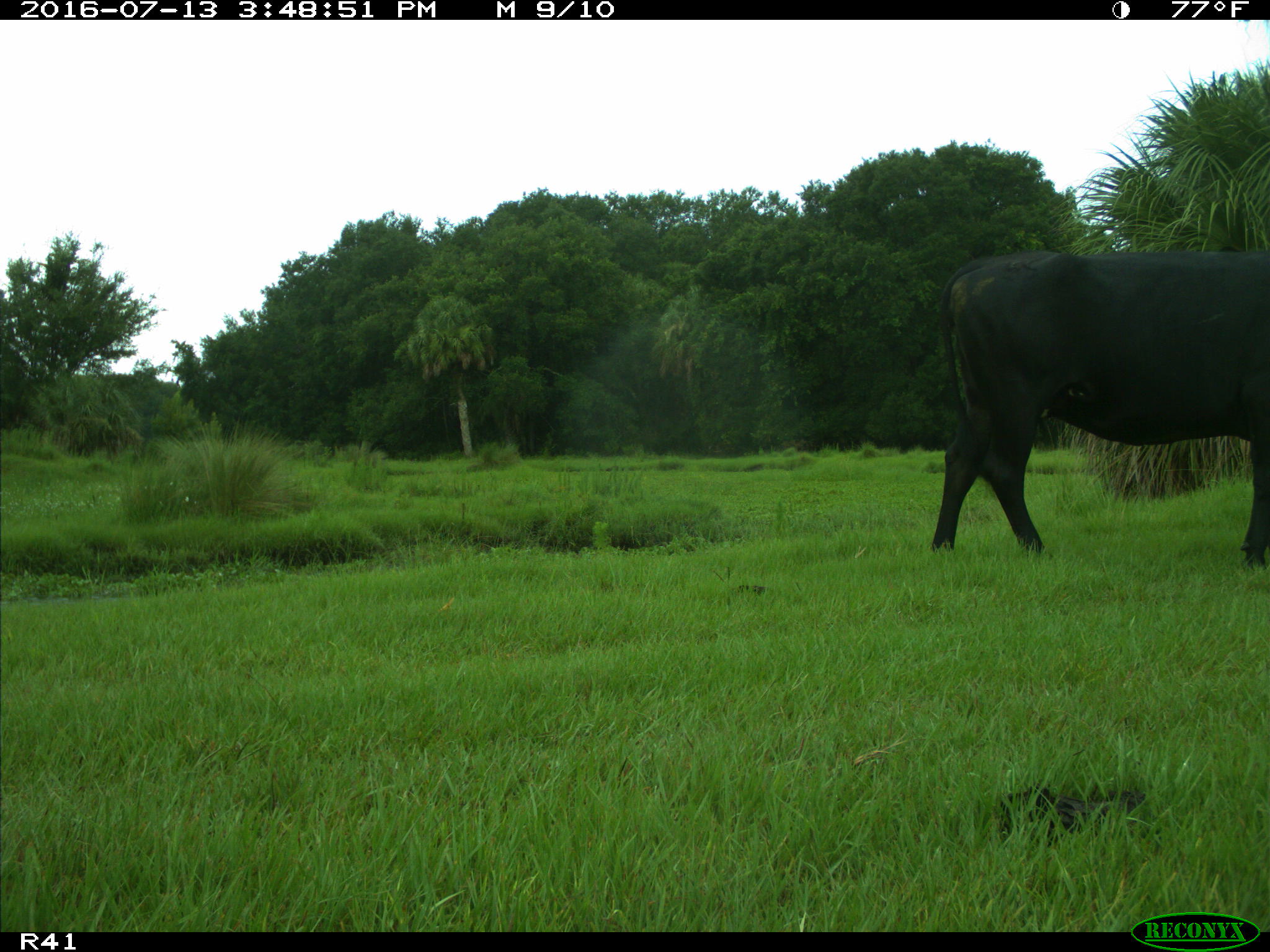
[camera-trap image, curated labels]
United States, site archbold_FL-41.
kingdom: Animalia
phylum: Chordata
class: Mammalia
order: Artiodactyla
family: Bovidae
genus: Bos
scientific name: Bos taurus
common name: domestic cow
Bos taurus (domestic cow).